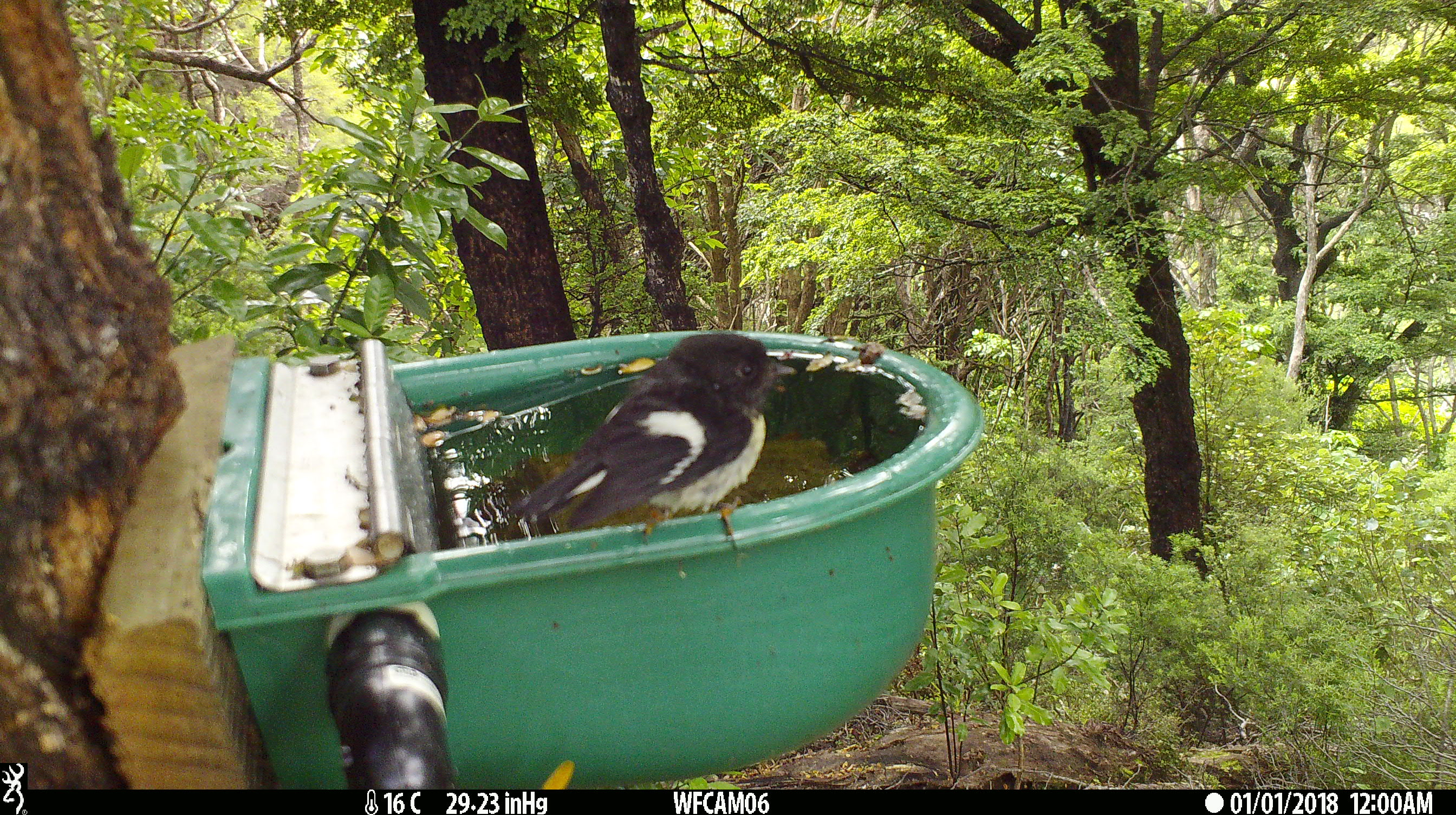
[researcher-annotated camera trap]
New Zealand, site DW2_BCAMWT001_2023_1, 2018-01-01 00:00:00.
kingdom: Animalia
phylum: Chordata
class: Aves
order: Passeriformes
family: Petroicidae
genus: Petroica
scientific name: Petroica macrocephala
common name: tomtit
Tomtit (Petroica macrocephala).